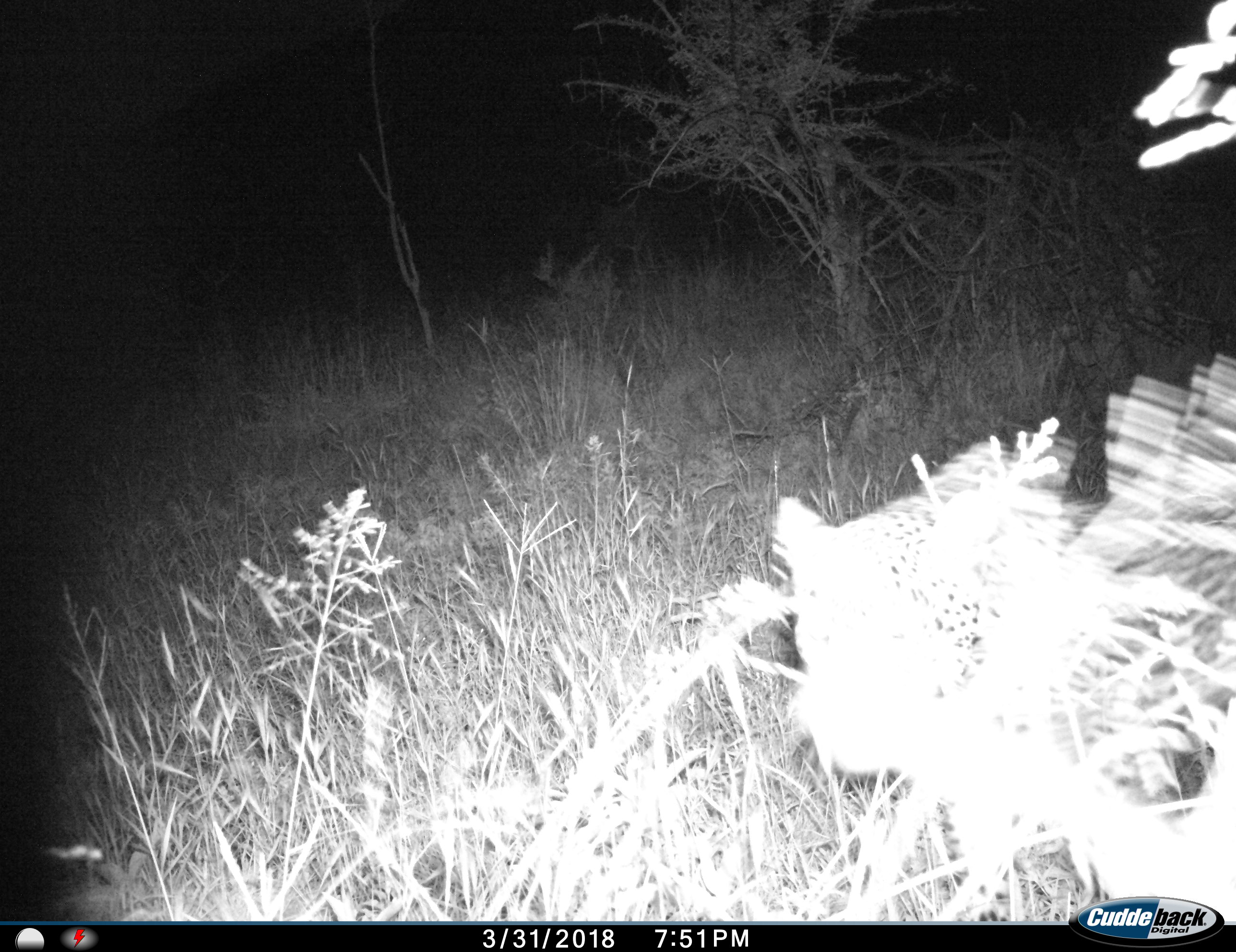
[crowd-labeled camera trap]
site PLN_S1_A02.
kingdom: Animalia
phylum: Chordata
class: Mammalia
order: Carnivora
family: Felidae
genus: Panthera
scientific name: Panthera pardus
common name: leopard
Leopard (Panthera pardus), count 1. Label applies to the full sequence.